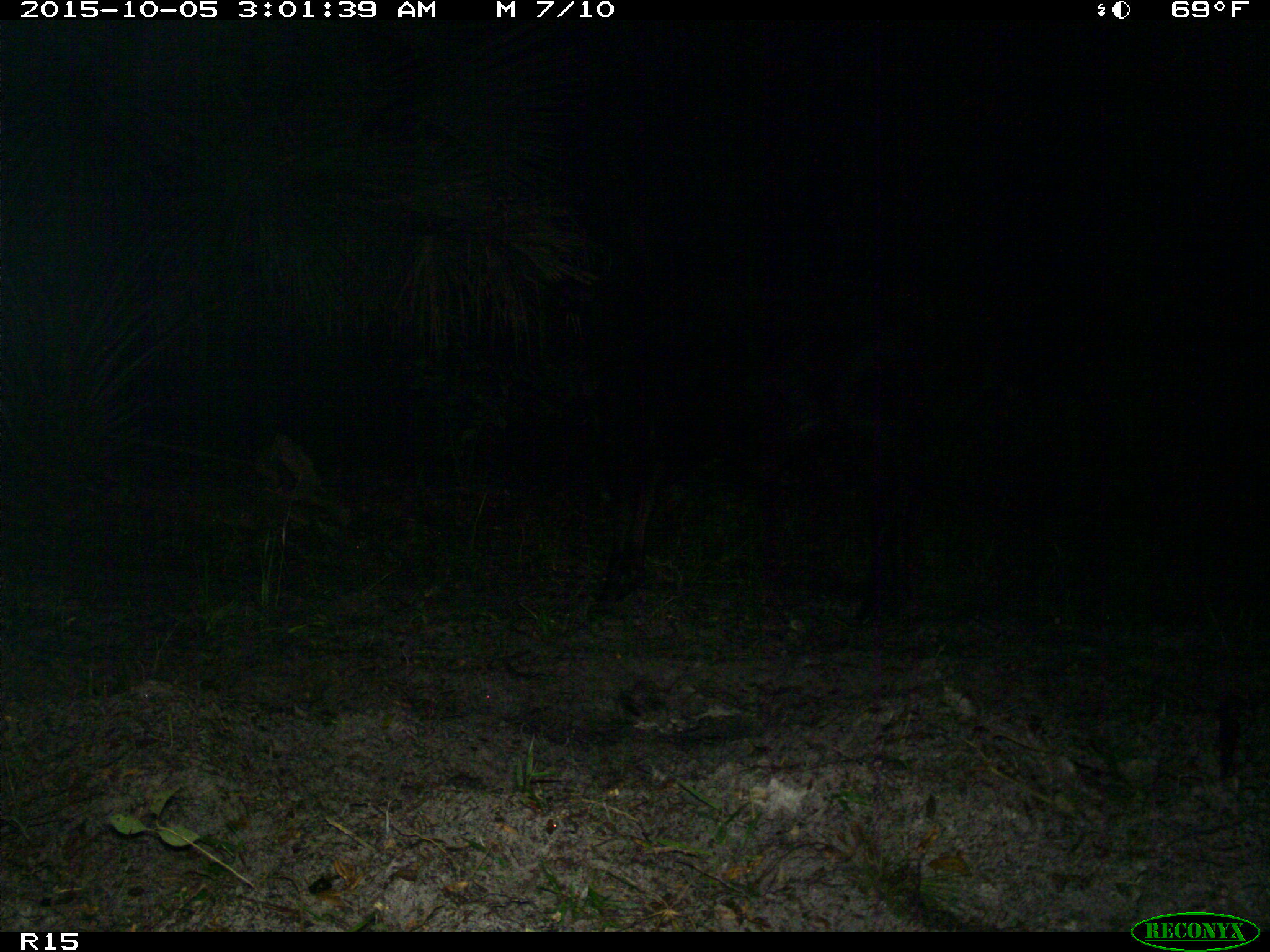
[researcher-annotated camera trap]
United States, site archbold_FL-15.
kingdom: Animalia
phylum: Chordata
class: Mammalia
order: Artiodactyla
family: Bovidae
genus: Bos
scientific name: Bos taurus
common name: domestic cow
Bos taurus (domestic cow).